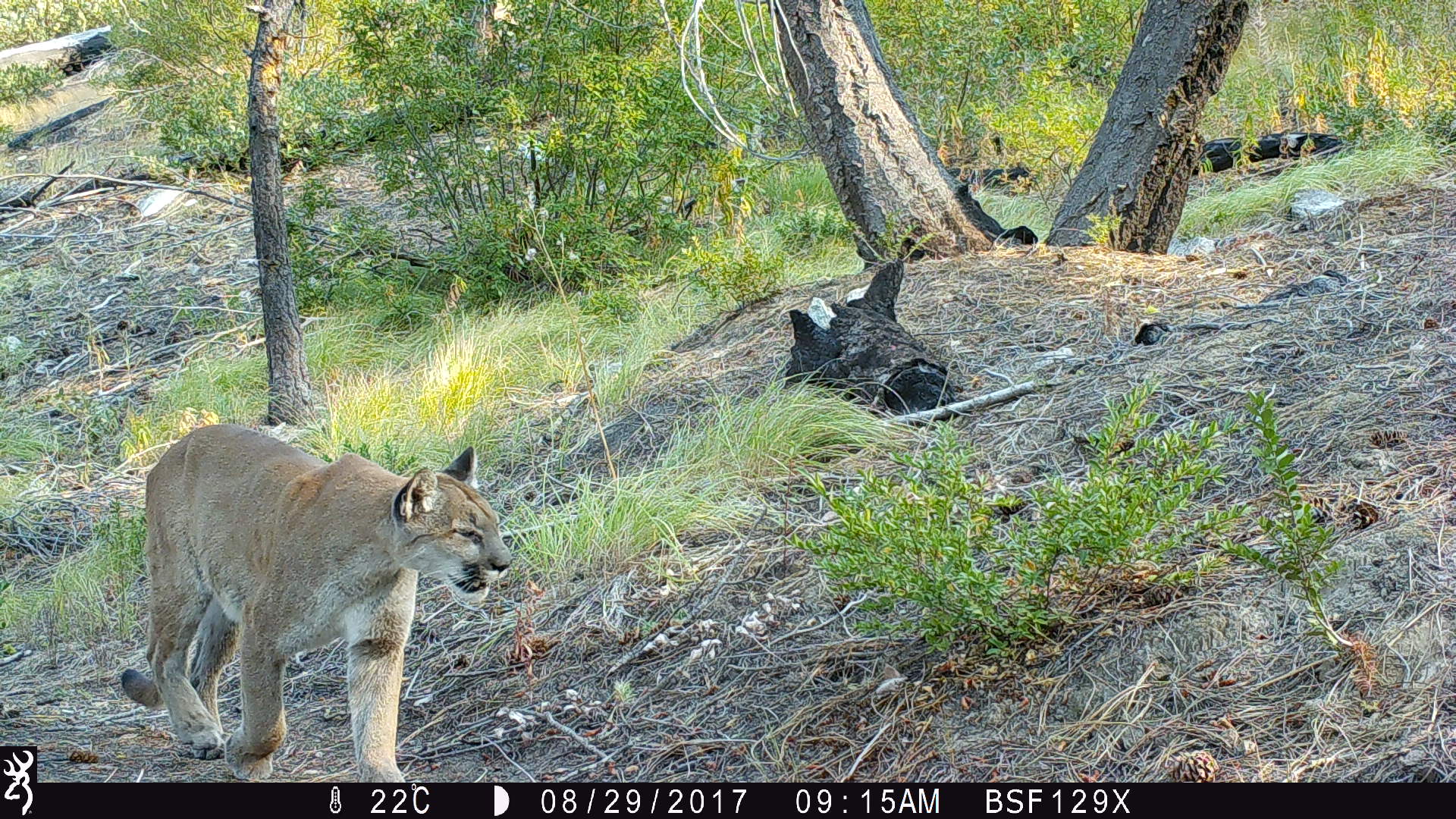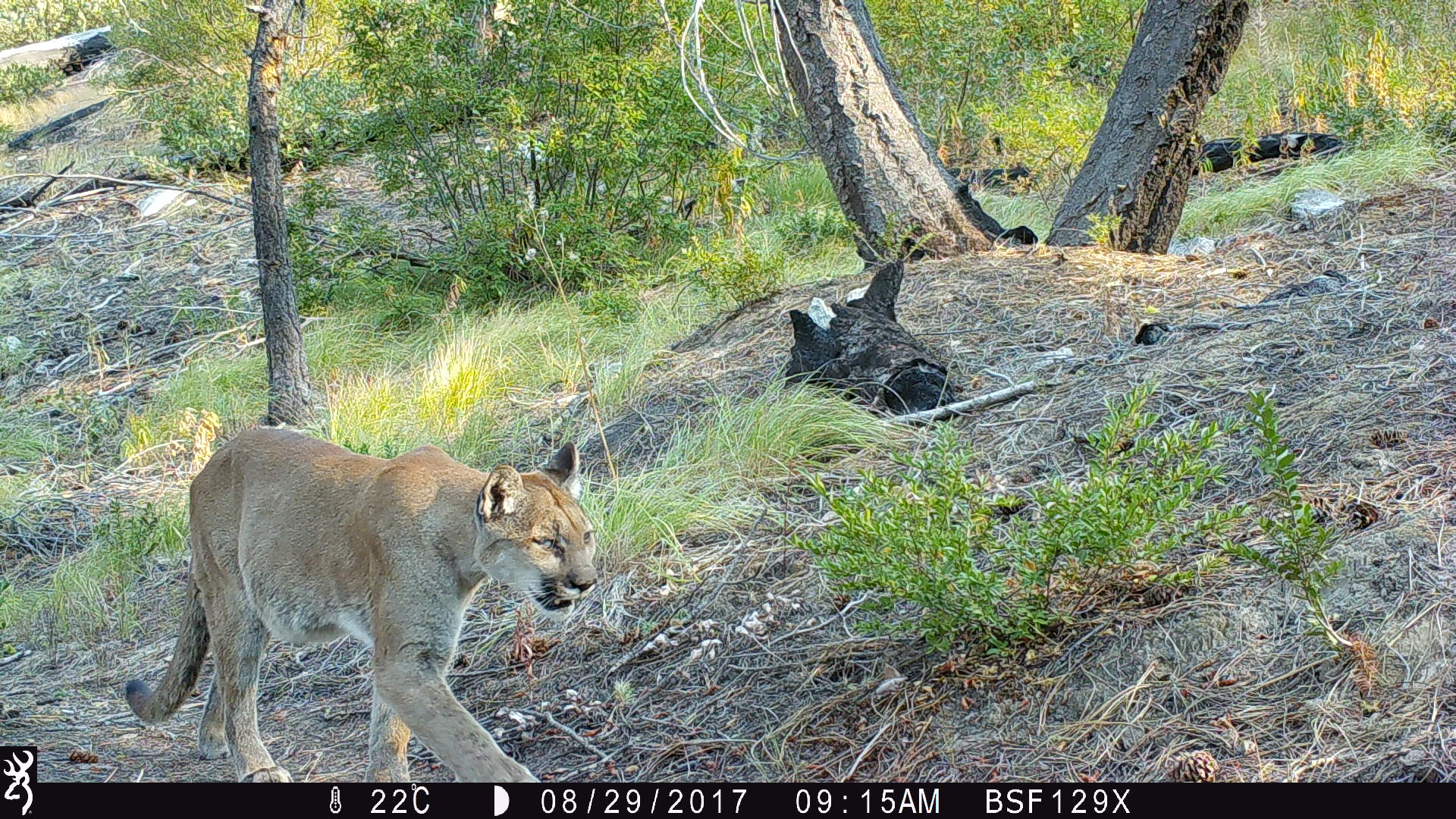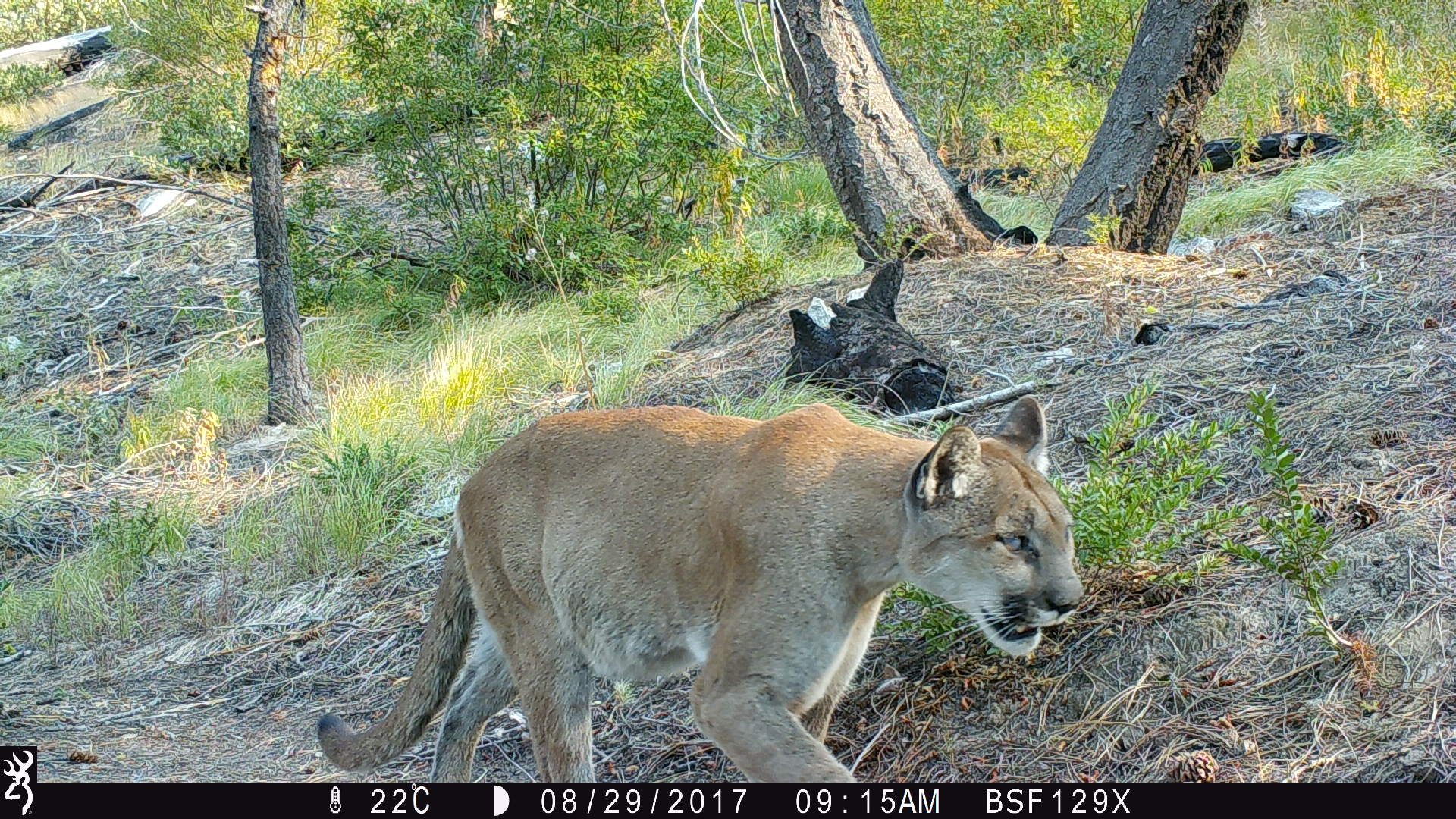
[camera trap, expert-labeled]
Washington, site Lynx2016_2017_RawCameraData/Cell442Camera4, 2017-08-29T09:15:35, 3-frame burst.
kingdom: Animalia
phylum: Chordata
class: Mammalia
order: Carnivora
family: Felidae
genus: Puma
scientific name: Puma concolor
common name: mountain lion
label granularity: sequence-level